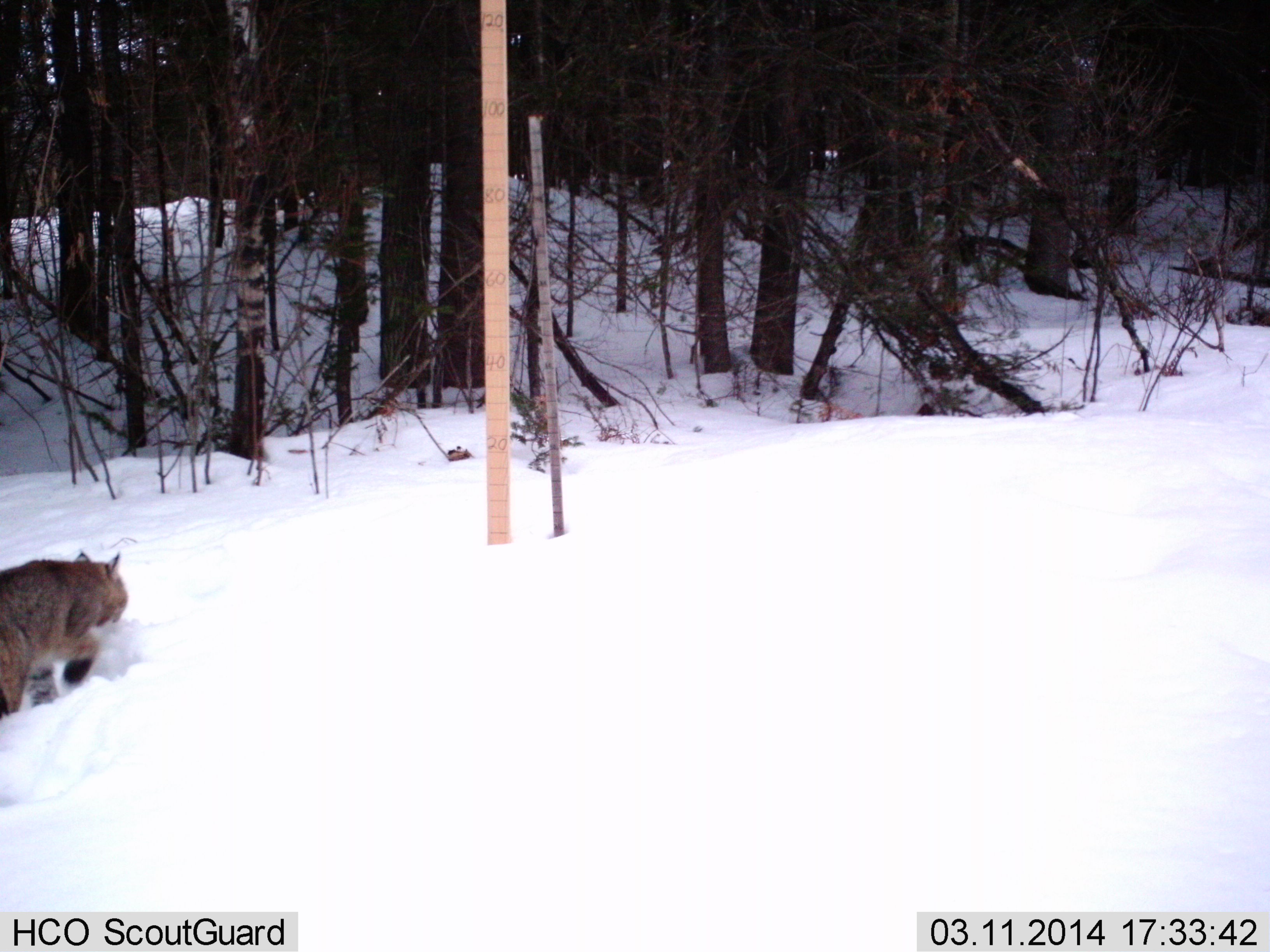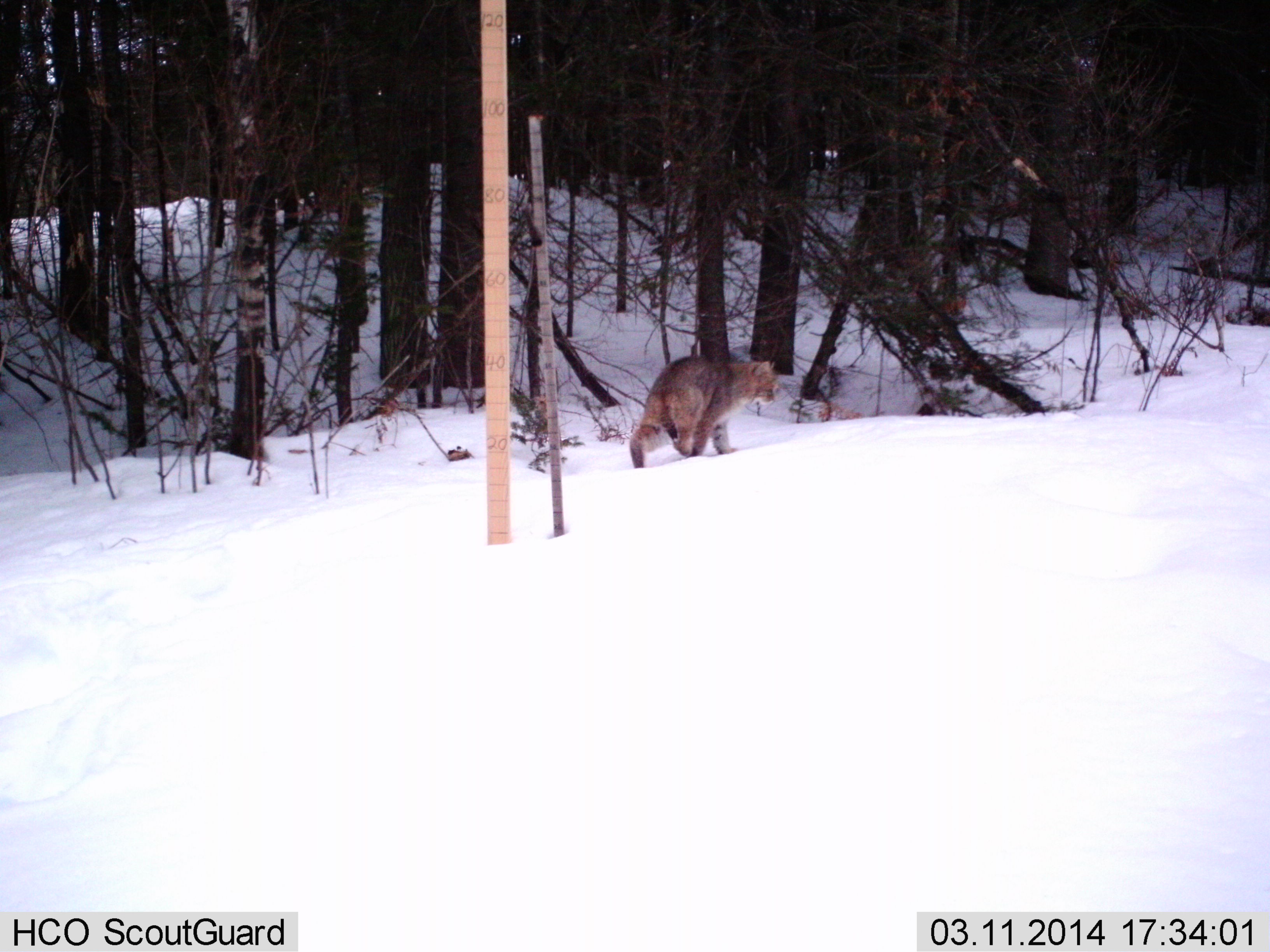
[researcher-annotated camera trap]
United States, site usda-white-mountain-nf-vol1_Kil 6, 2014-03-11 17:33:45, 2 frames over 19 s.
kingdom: Animalia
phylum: Chordata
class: Mammalia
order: Carnivora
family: Felidae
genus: Lynx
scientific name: Lynx rufus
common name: bobcat